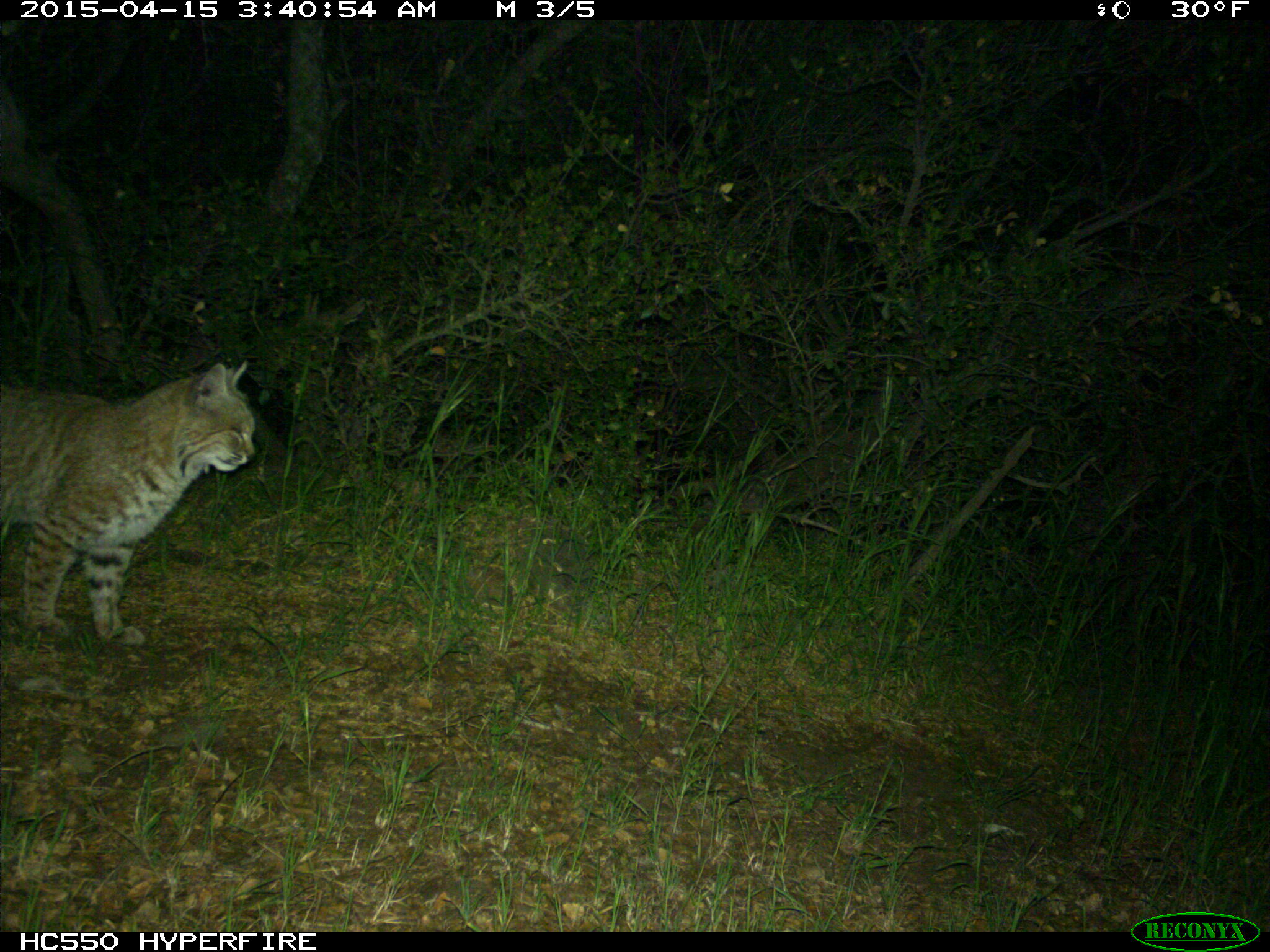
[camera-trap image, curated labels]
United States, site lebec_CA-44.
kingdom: Animalia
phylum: Chordata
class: Mammalia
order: Carnivora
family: Felidae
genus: Lynx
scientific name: Lynx rufus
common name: bobcat